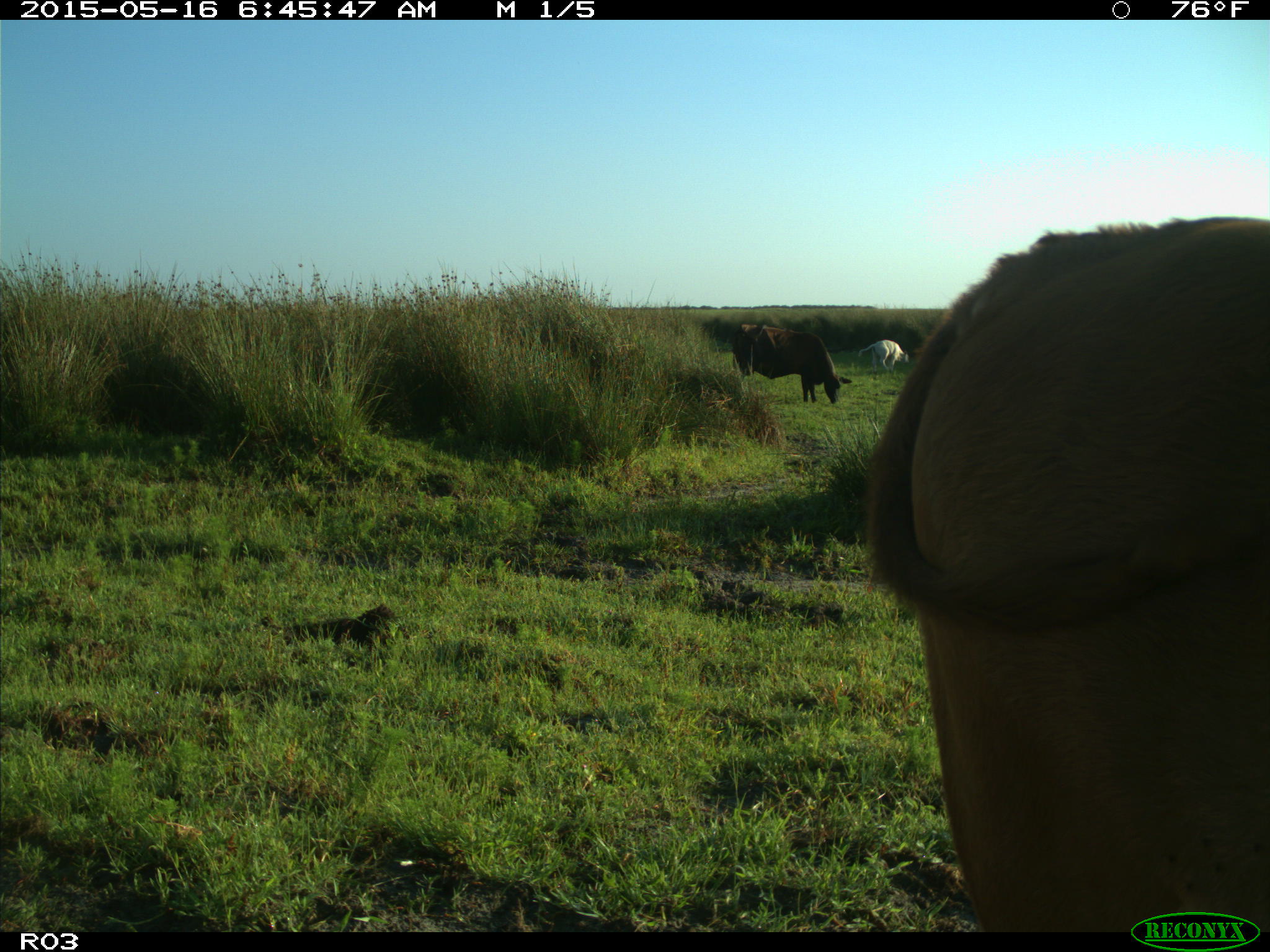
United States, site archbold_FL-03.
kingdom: Animalia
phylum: Chordata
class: Mammalia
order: Artiodactyla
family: Bovidae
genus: Bos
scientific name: Bos taurus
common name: domestic cow